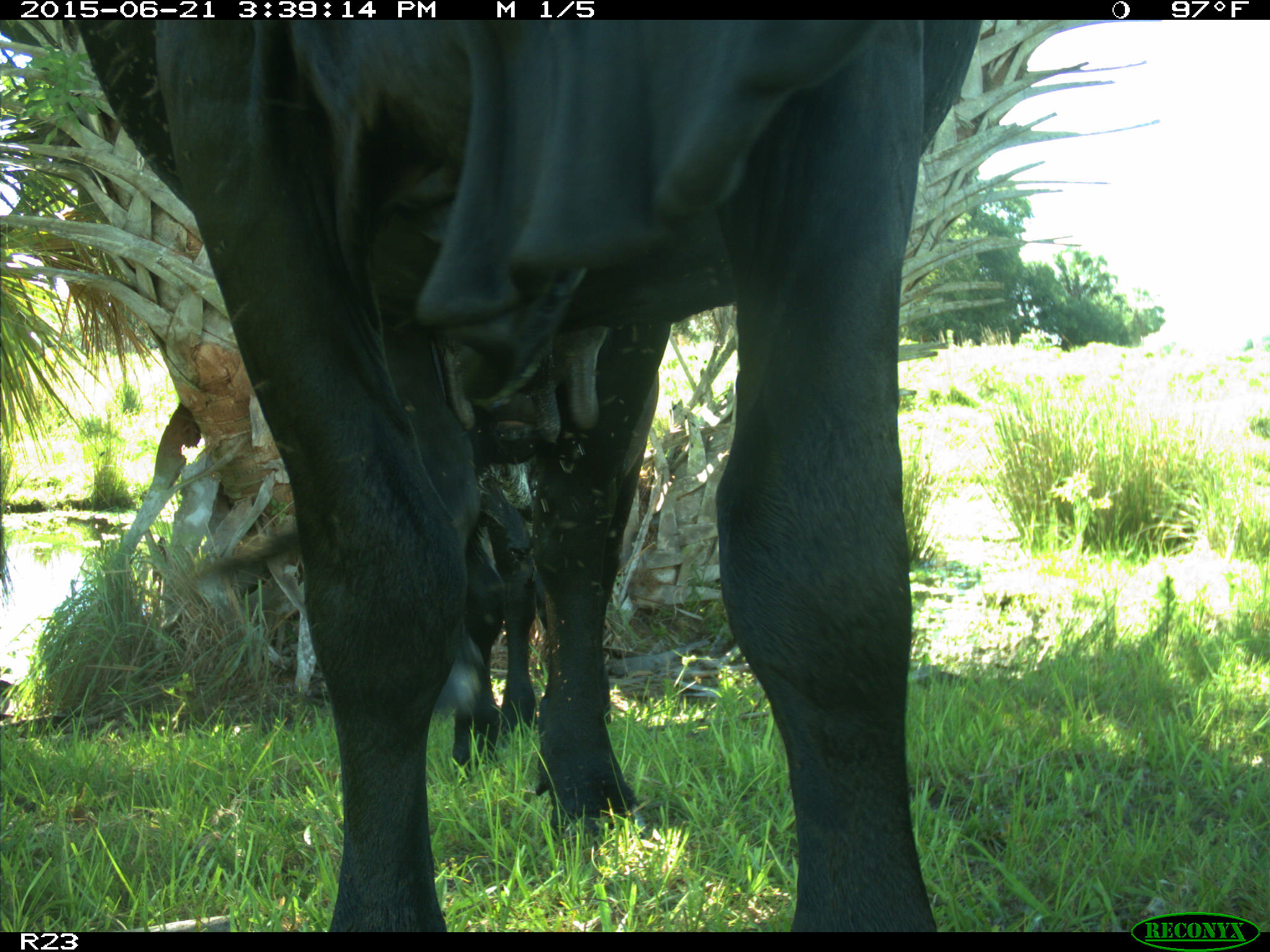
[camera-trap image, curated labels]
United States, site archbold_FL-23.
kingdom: Animalia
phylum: Chordata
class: Mammalia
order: Artiodactyla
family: Bovidae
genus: Bos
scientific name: Bos taurus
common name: domestic cow